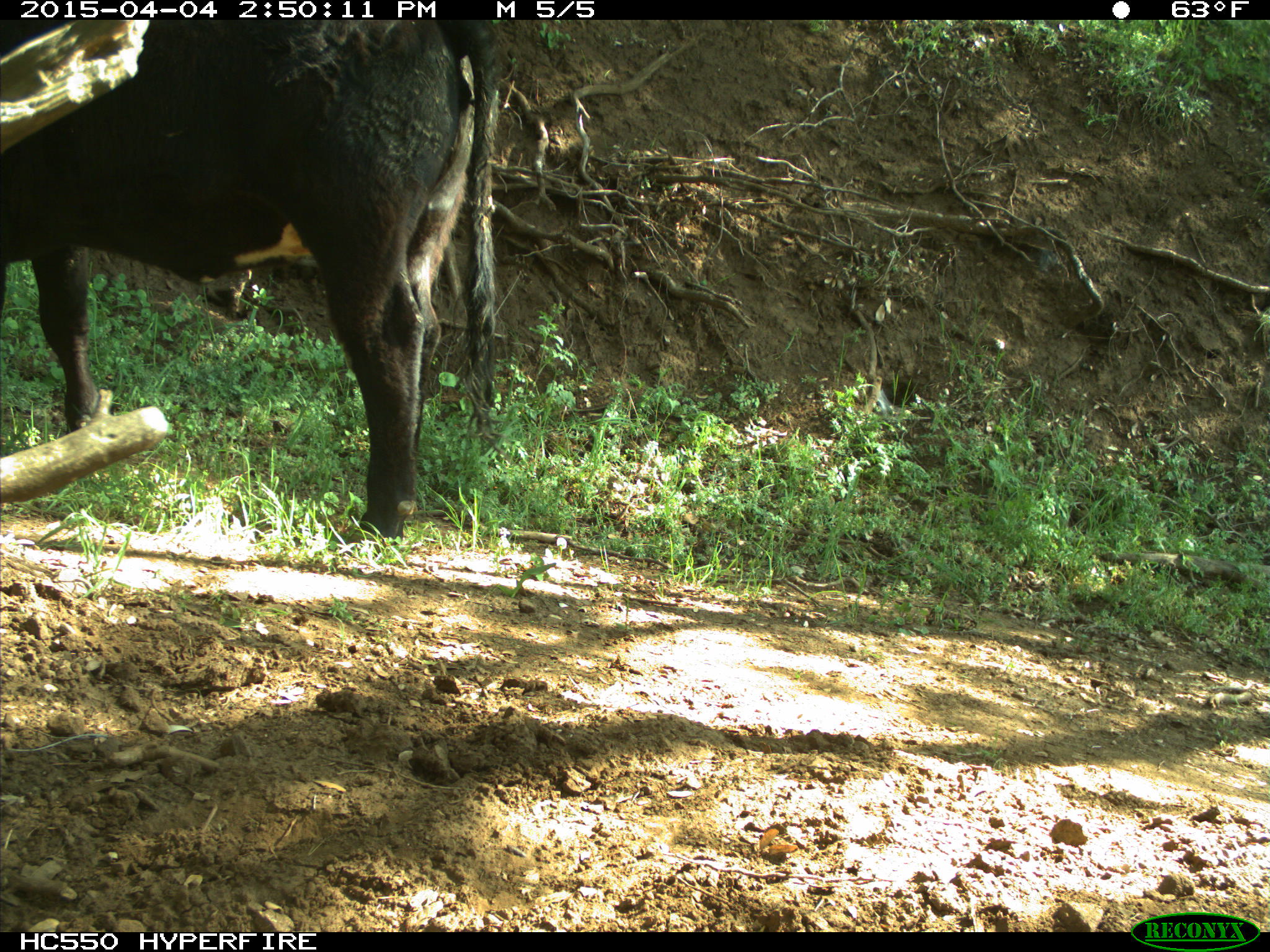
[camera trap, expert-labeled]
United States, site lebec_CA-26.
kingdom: Animalia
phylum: Chordata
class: Mammalia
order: Artiodactyla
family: Bovidae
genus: Bos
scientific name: Bos taurus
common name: domestic cow